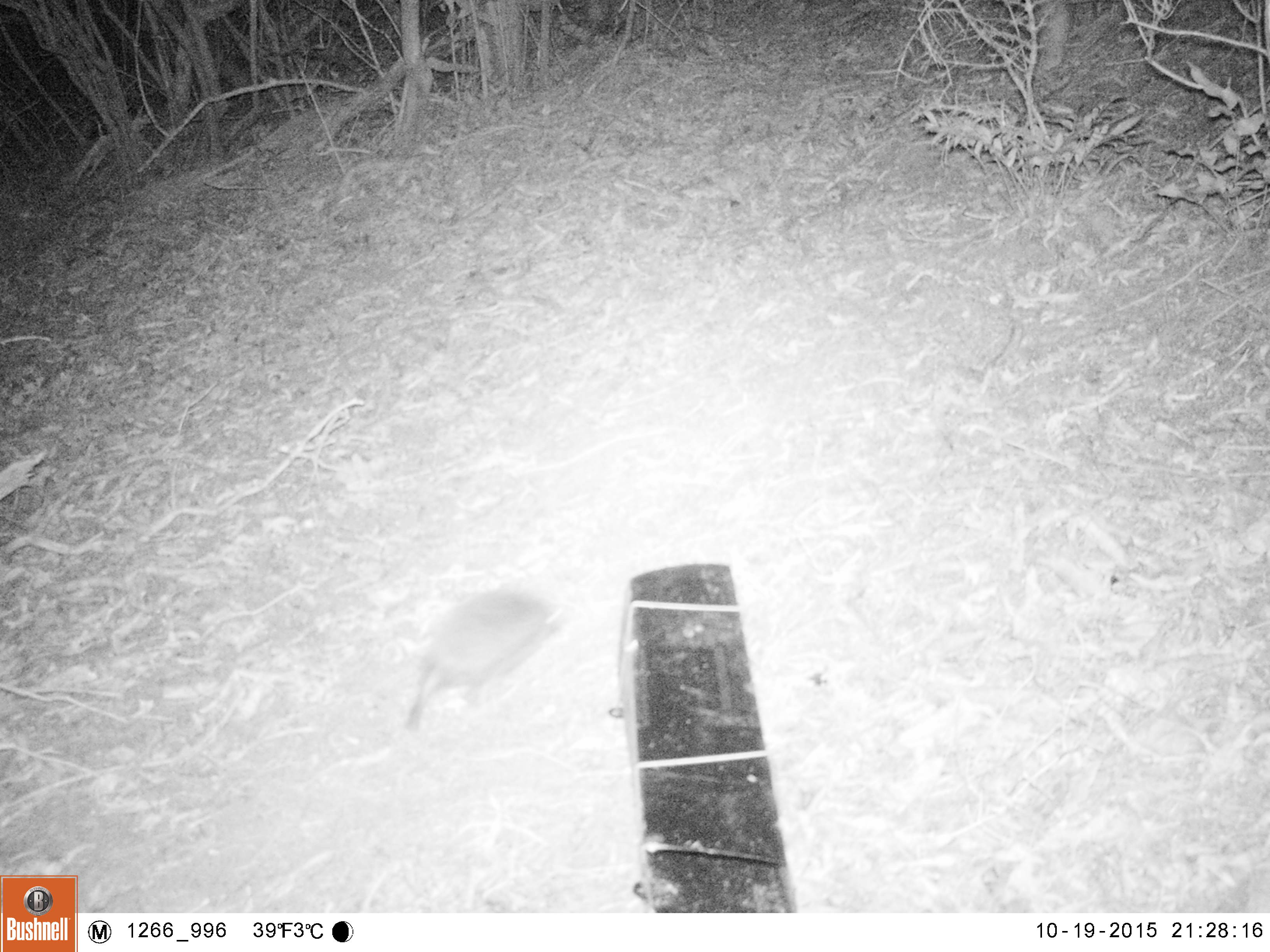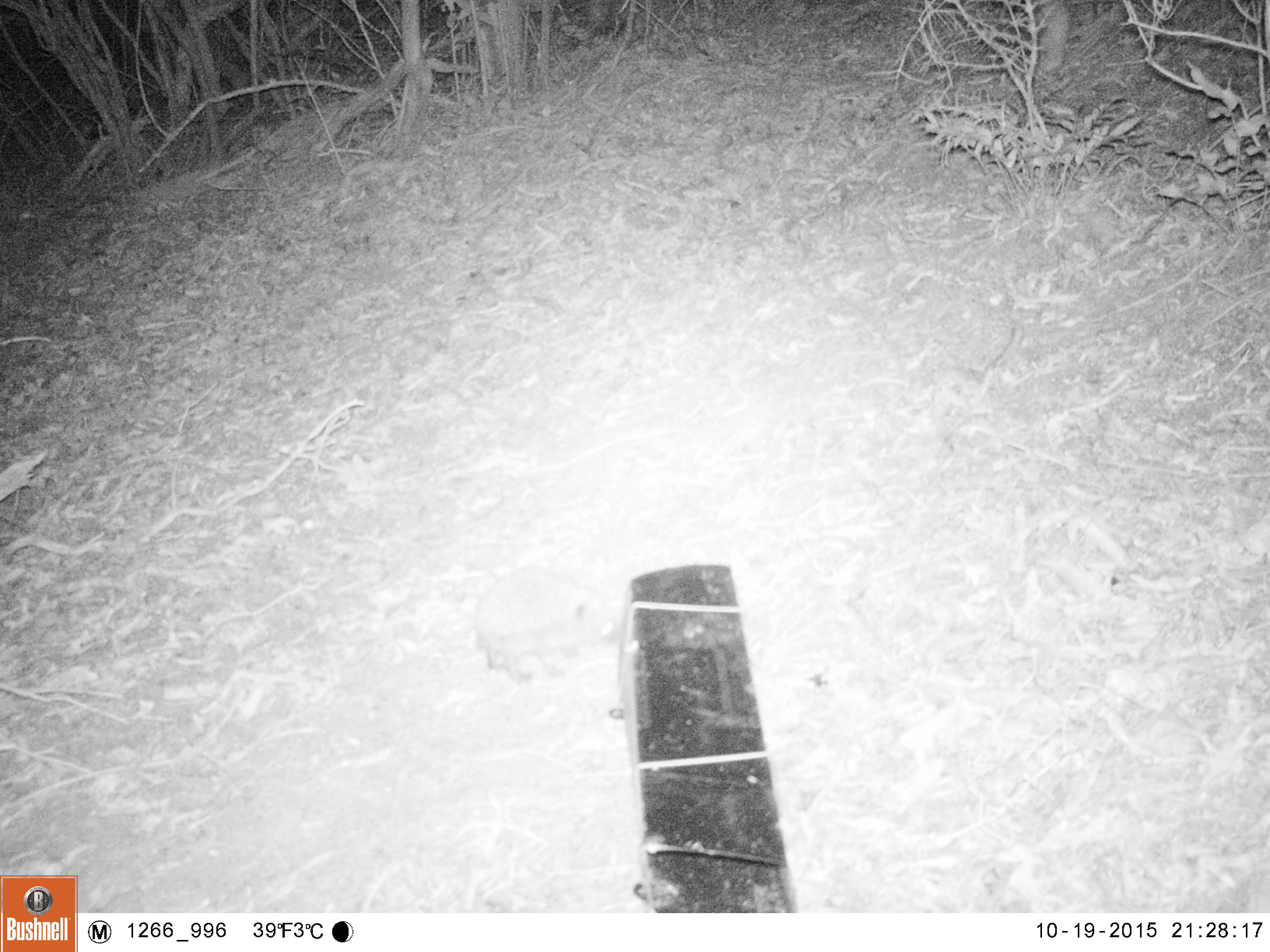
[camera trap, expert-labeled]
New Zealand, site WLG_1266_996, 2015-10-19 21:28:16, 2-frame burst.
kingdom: Animalia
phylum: Chordata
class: Mammalia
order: Eulipotyphla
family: Erinaceidae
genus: Erinaceus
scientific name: Erinaceus europaeus europaeus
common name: european hedgehog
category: hedgehog